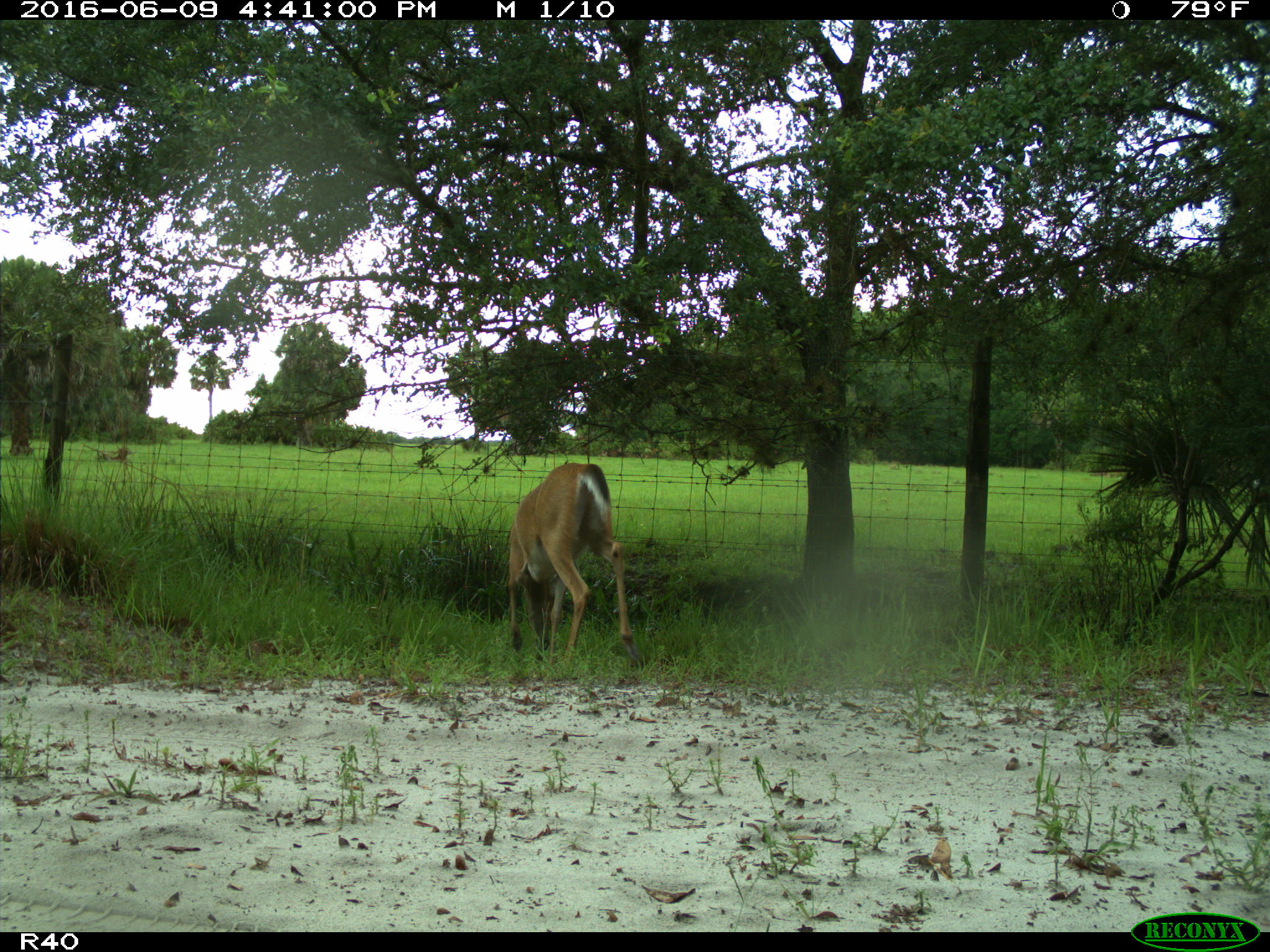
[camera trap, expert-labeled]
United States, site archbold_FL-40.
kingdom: Animalia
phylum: Chordata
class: Mammalia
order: Artiodactyla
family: Cervidae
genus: Odocoileus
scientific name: Odocoileus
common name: deer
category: unidentified deer